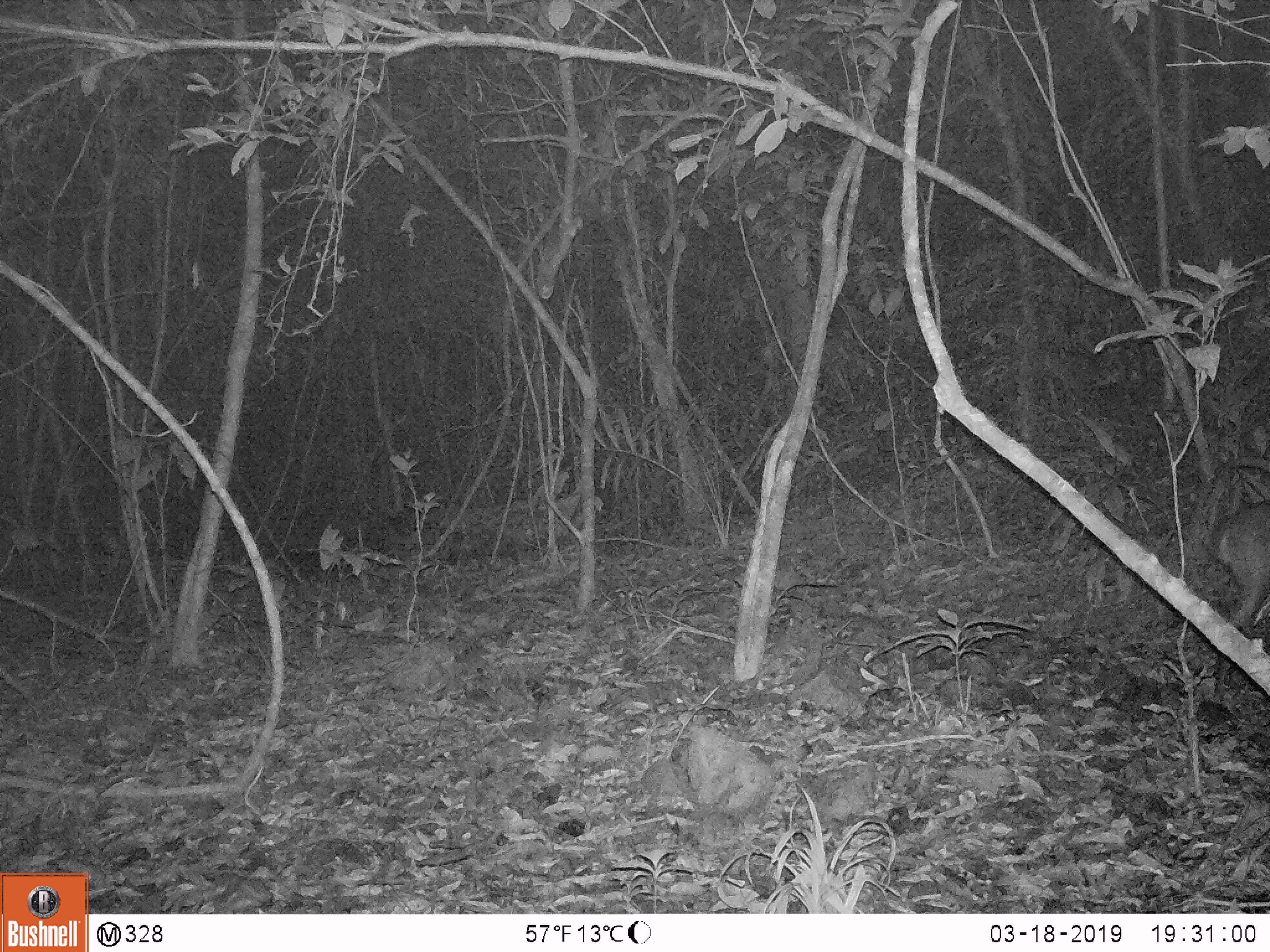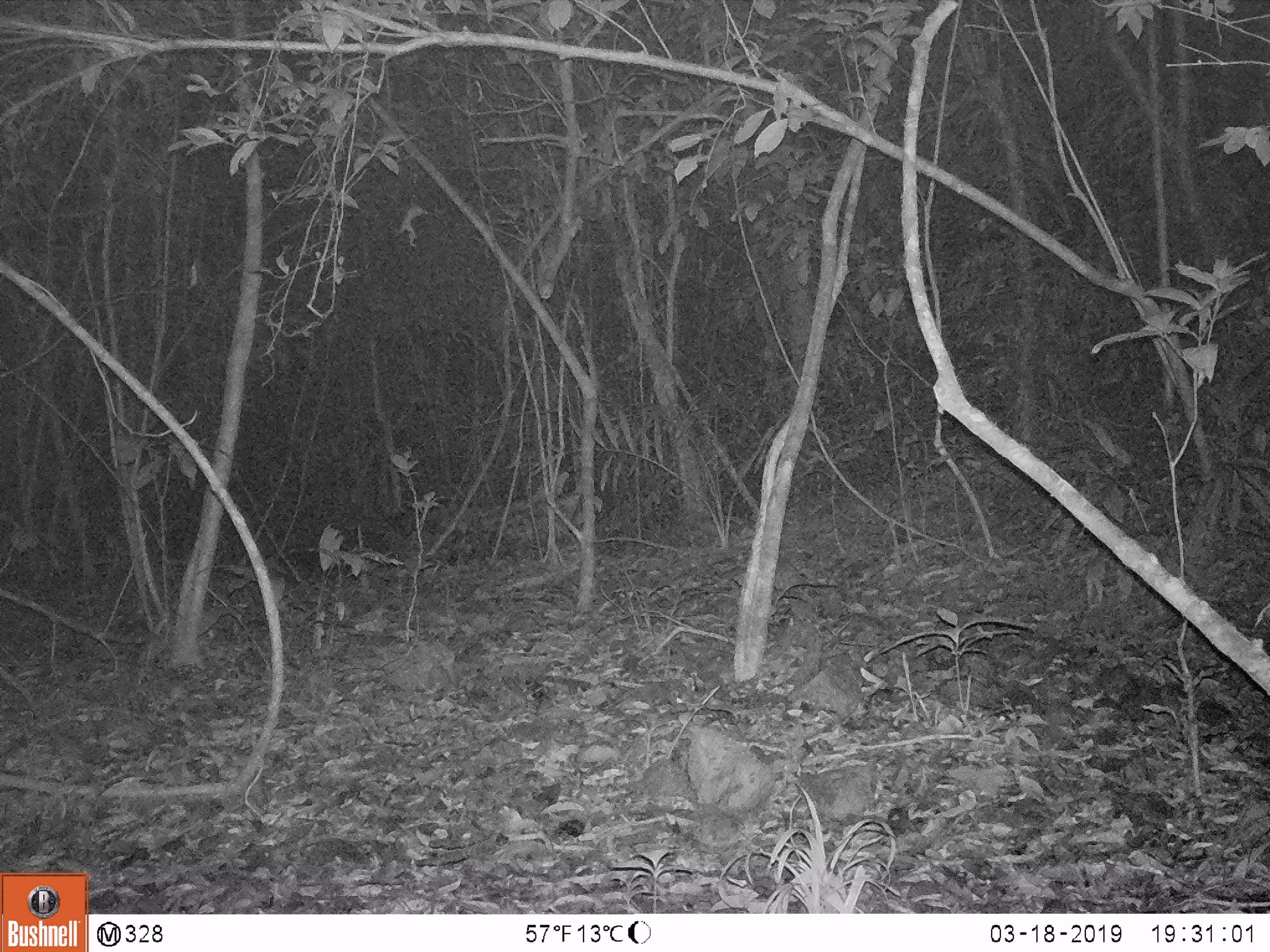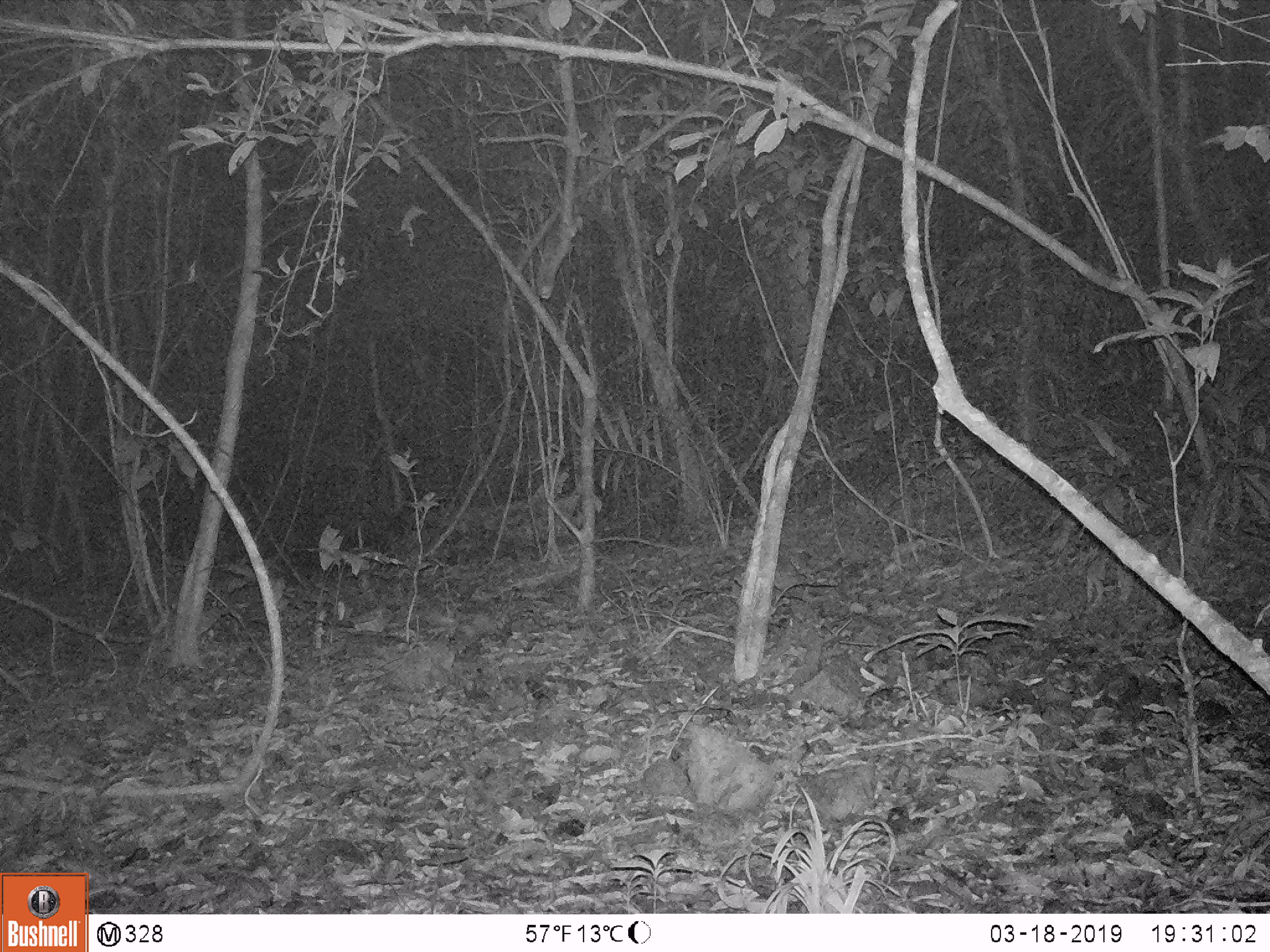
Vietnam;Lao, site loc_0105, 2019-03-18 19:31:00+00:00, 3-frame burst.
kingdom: Animalia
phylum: Chordata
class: Mammalia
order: Artiodactyla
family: Cervidae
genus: Muntiacus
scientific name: Muntiacus vuquangensis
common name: large-antlered muntjac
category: large antlered muntjac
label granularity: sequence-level